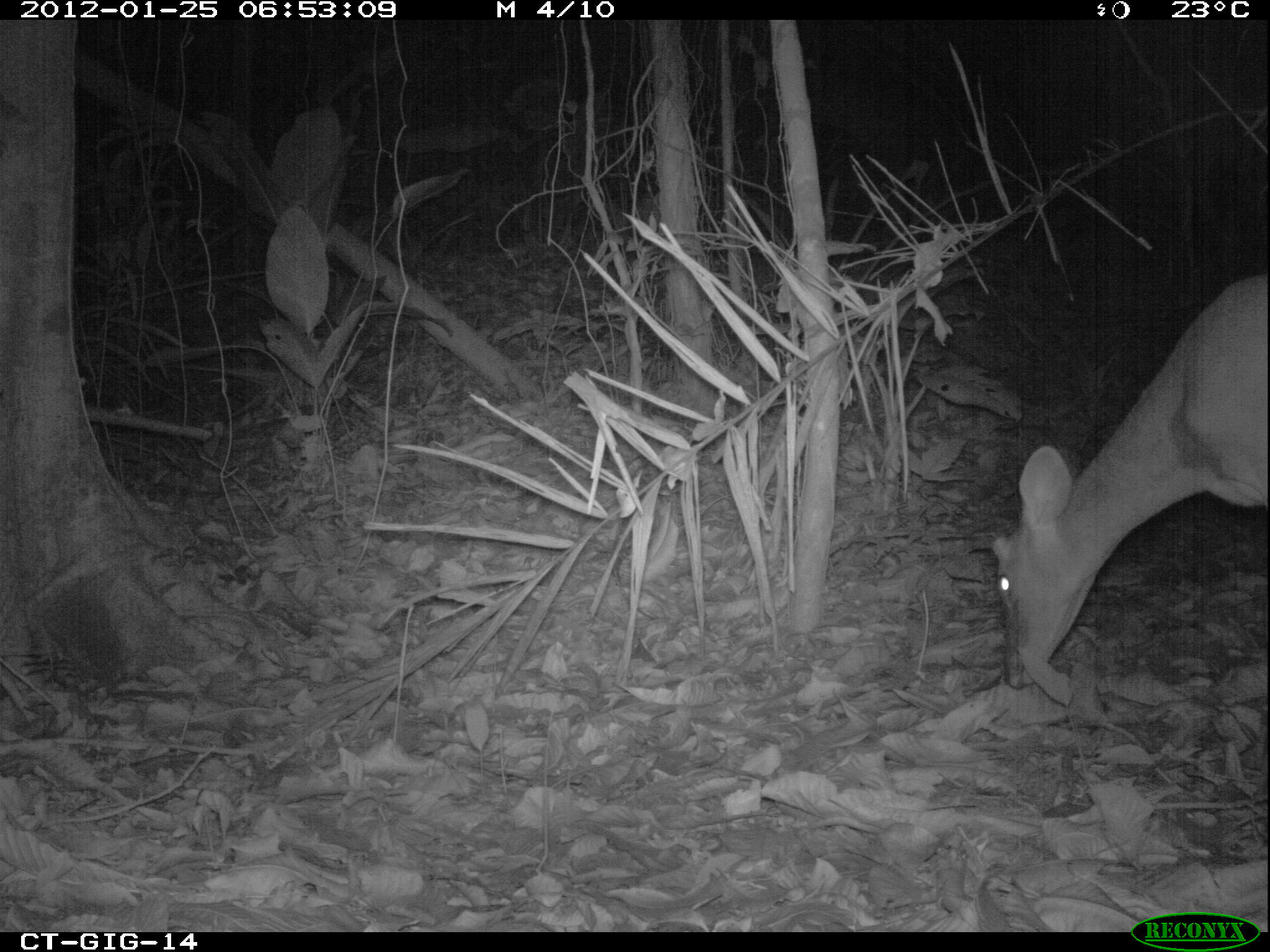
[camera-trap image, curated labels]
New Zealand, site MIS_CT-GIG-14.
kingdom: Animalia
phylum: Chordata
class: Mammalia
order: Artiodactyla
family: Cervidae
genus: Odocoileus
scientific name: Odocoileus virginianus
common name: white-tailed deer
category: white tailed deer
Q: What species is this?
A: White tailed deer (white-tailed deer) (Odocoileus virginianus).